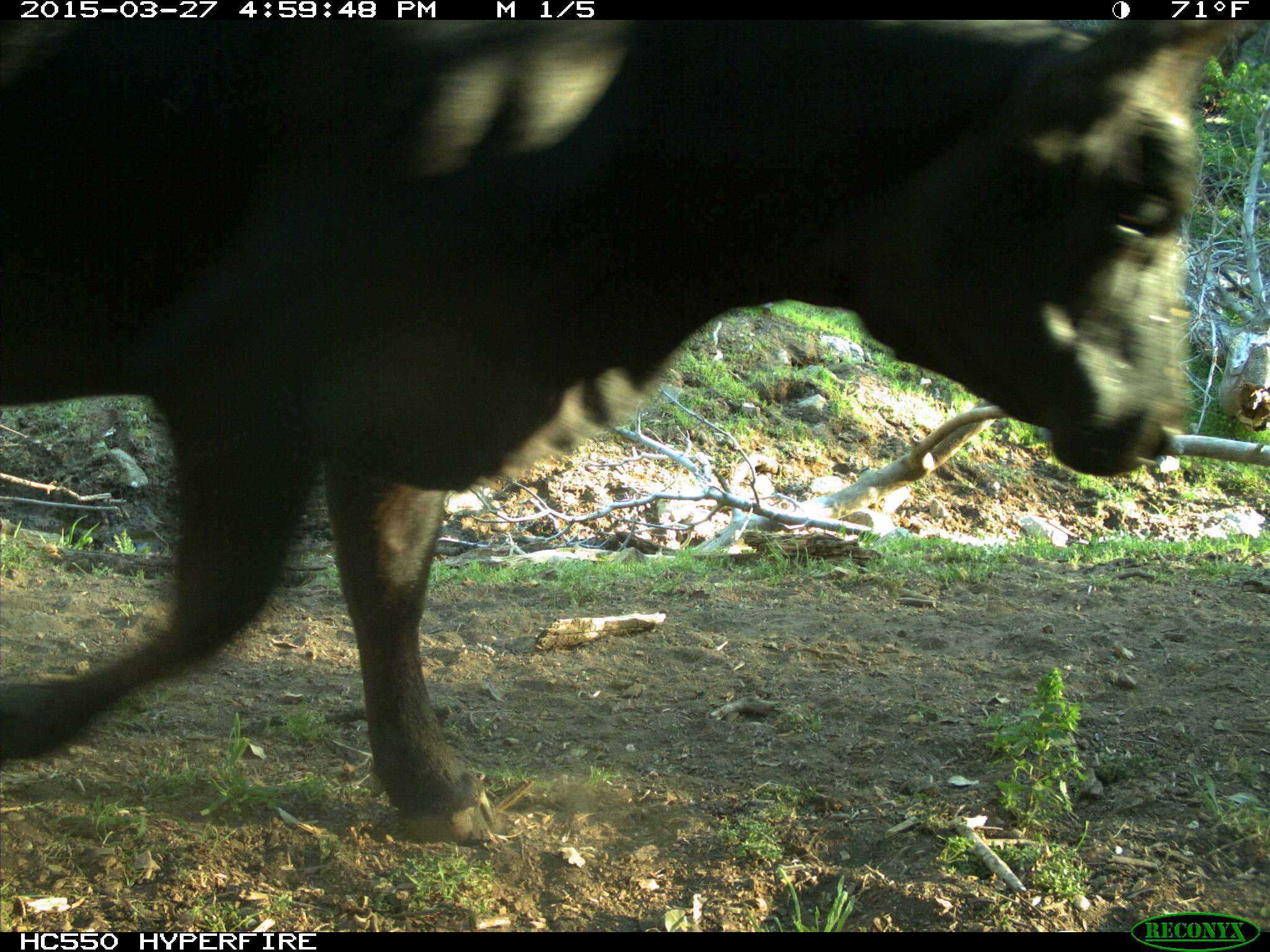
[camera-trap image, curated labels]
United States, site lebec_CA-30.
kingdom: Animalia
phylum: Chordata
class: Mammalia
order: Artiodactyla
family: Bovidae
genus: Bos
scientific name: Bos taurus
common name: domestic cow